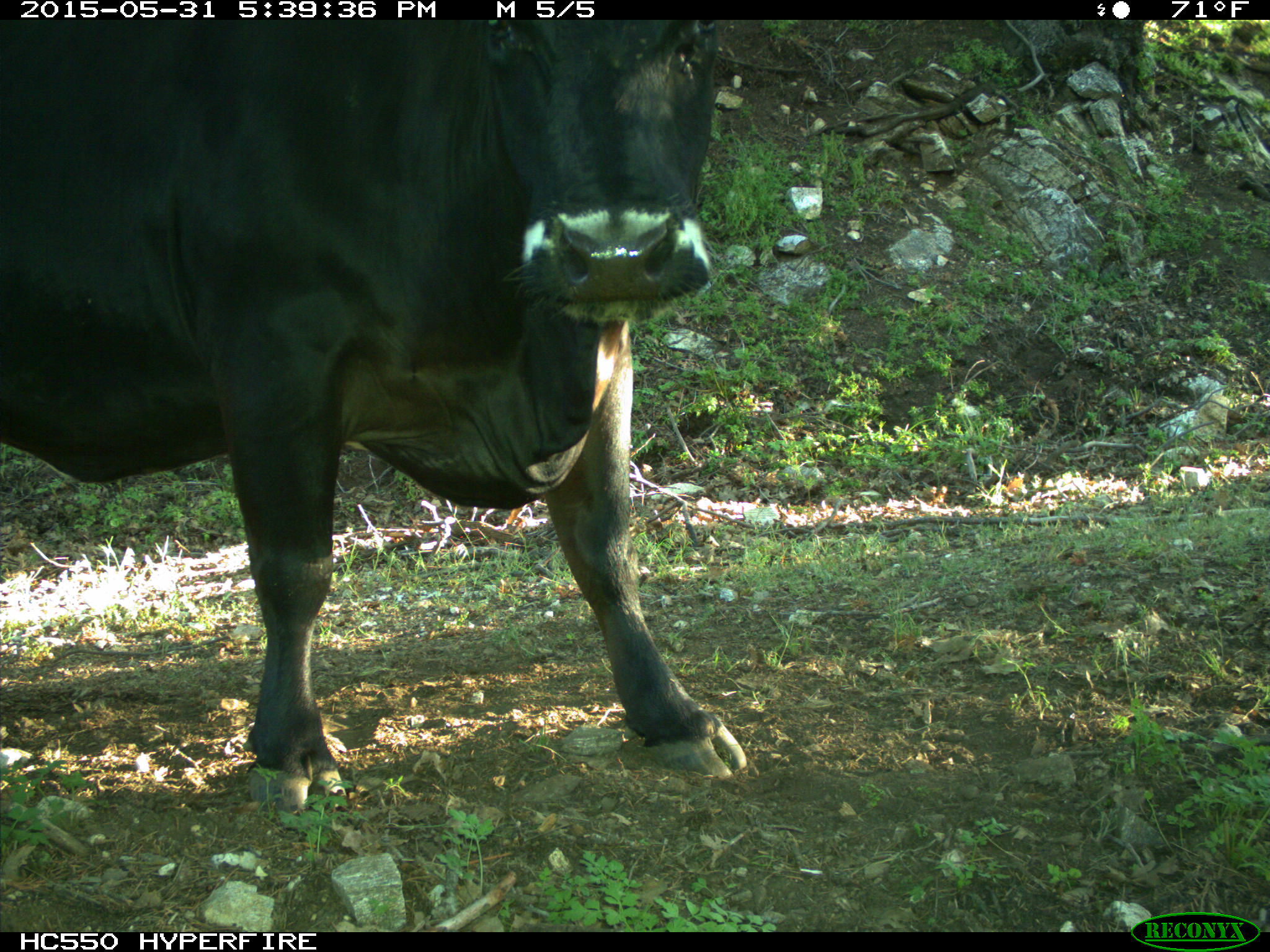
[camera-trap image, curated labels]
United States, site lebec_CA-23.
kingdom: Animalia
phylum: Chordata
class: Mammalia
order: Artiodactyla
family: Bovidae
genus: Bos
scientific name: Bos taurus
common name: domestic cow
Bos taurus (domestic cow).